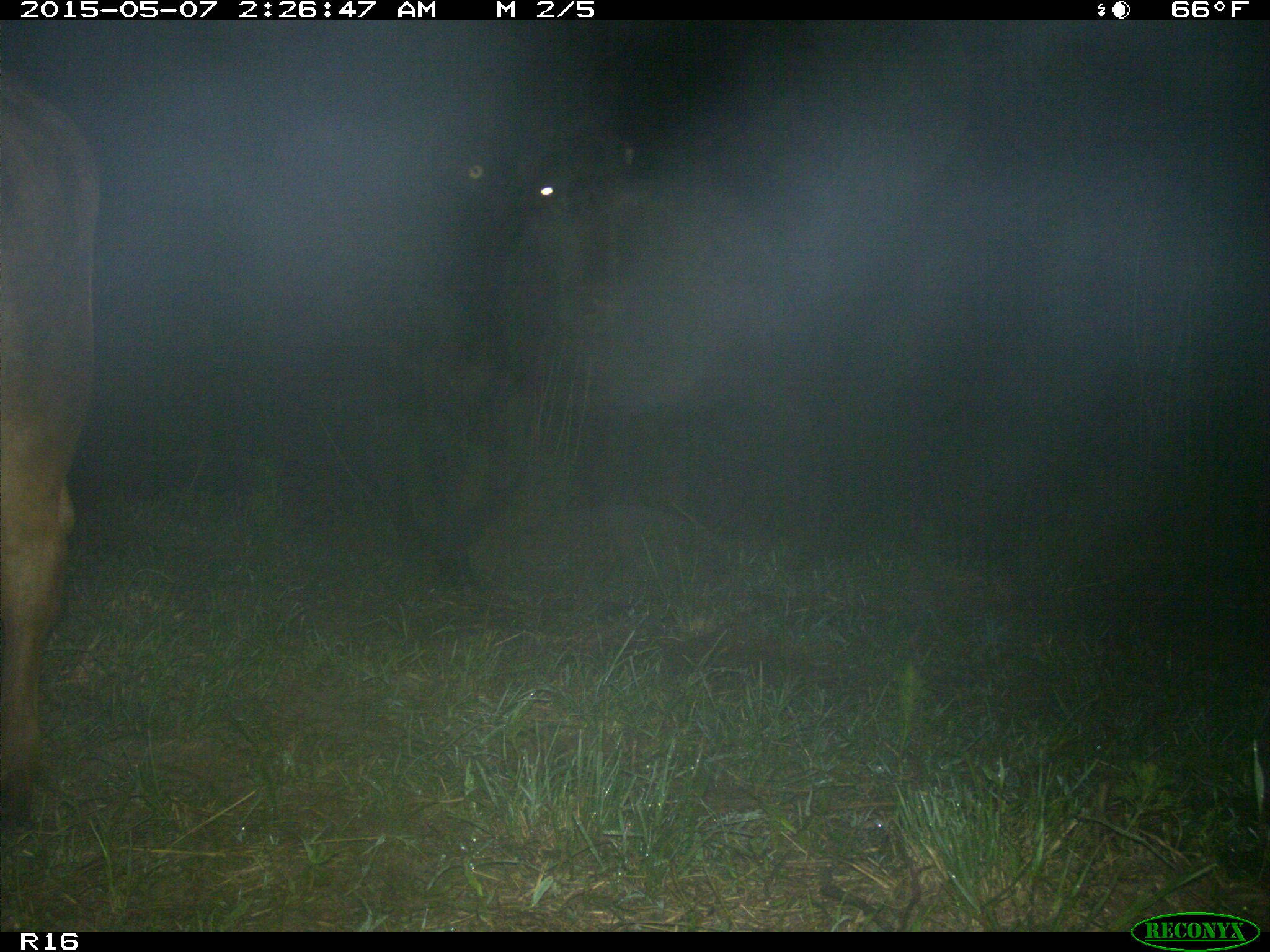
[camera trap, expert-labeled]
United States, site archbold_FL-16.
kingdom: Animalia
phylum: Chordata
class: Mammalia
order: Artiodactyla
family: Bovidae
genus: Bos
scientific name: Bos taurus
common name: domestic cow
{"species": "Bos taurus (domestic cow)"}